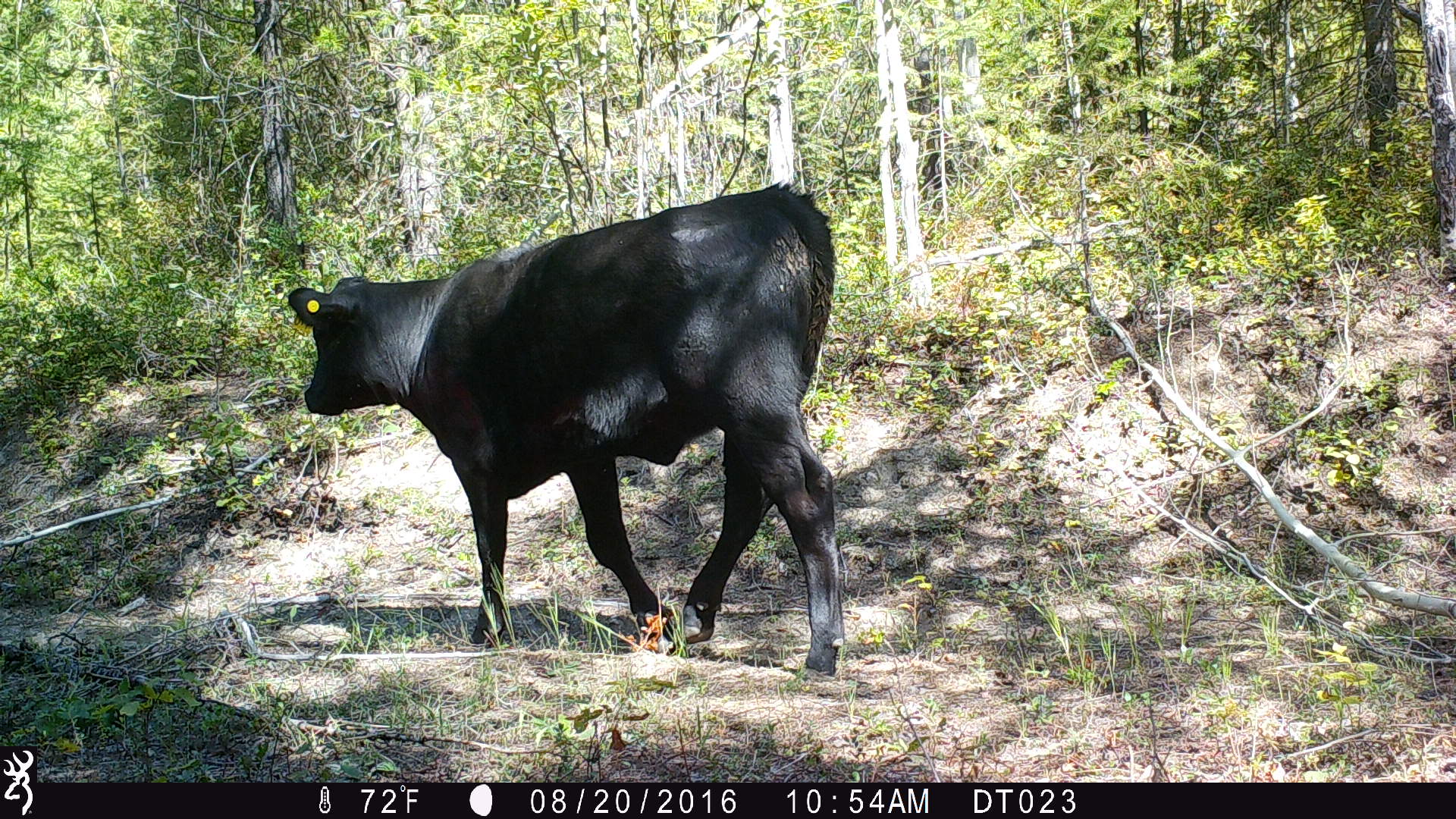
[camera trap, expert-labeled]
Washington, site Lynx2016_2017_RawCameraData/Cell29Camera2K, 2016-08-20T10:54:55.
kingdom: Animalia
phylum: Chordata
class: Mammalia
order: Artiodactyla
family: Bovidae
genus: Bos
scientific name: Bos taurus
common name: domestic cattle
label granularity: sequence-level